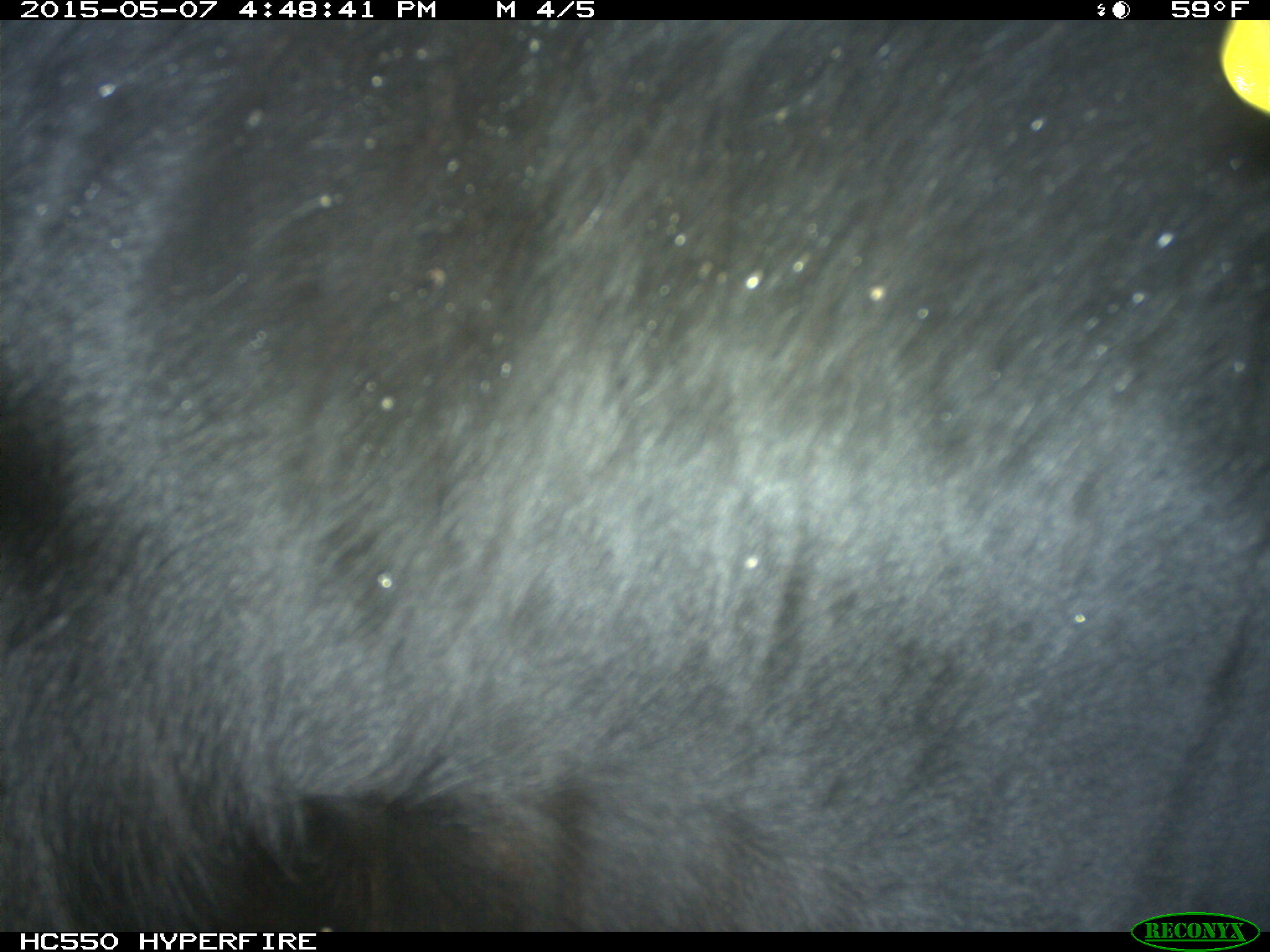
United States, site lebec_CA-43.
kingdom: Animalia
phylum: Chordata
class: Mammalia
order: Artiodactyla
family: Bovidae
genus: Bos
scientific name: Bos taurus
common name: domestic cow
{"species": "Bos taurus (domestic cow)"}